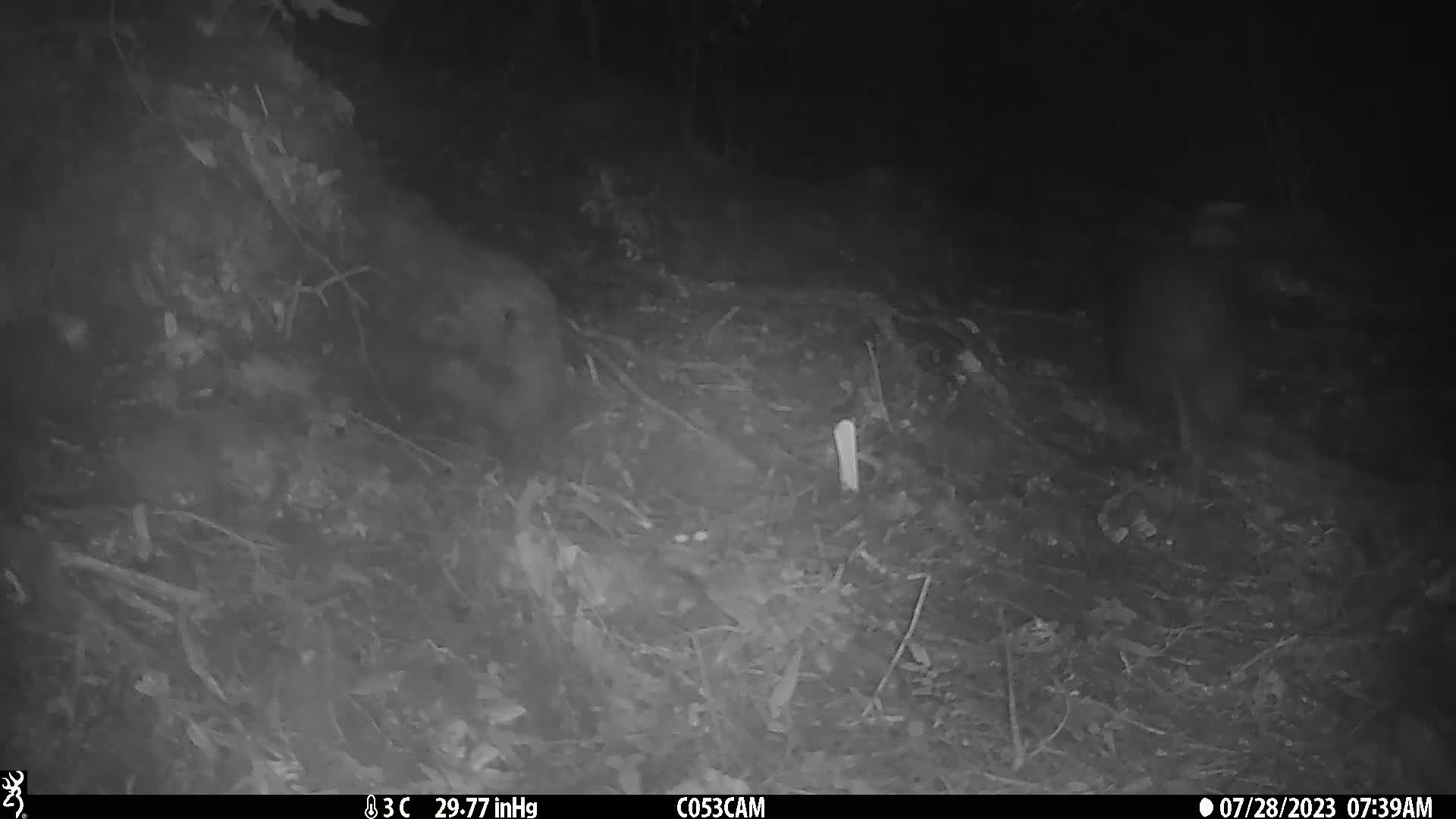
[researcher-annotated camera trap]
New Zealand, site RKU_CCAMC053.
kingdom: Animalia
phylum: Chordata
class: Aves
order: Apterygiformes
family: Apterygidae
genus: Apteryx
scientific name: Apteryx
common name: kiwi